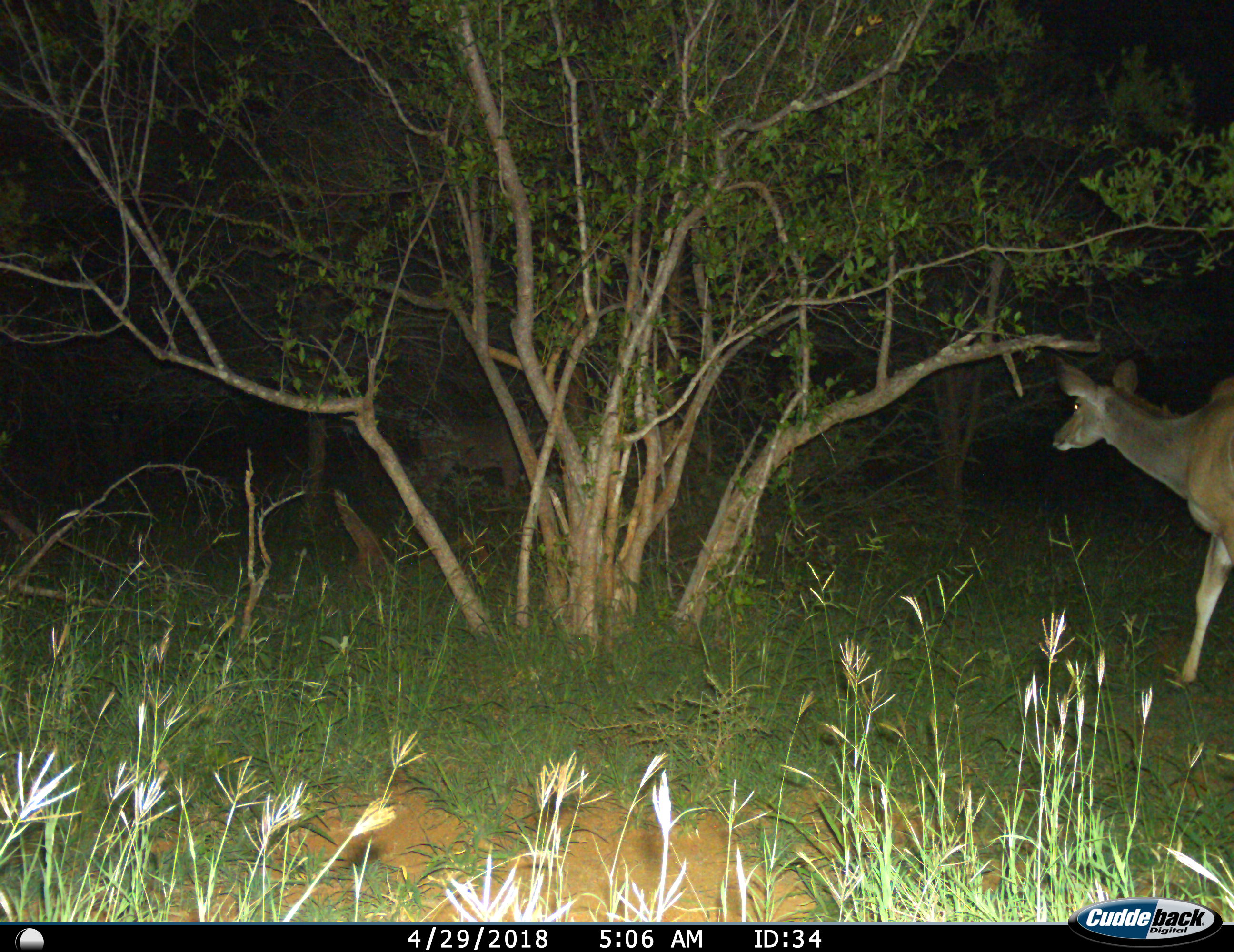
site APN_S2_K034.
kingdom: Animalia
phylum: Chordata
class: Mammalia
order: Artiodactyla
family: Bovidae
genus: Tragelaphus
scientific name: Tragelaphus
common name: kudu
Kudu (Tragelaphus), count 1. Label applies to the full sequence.